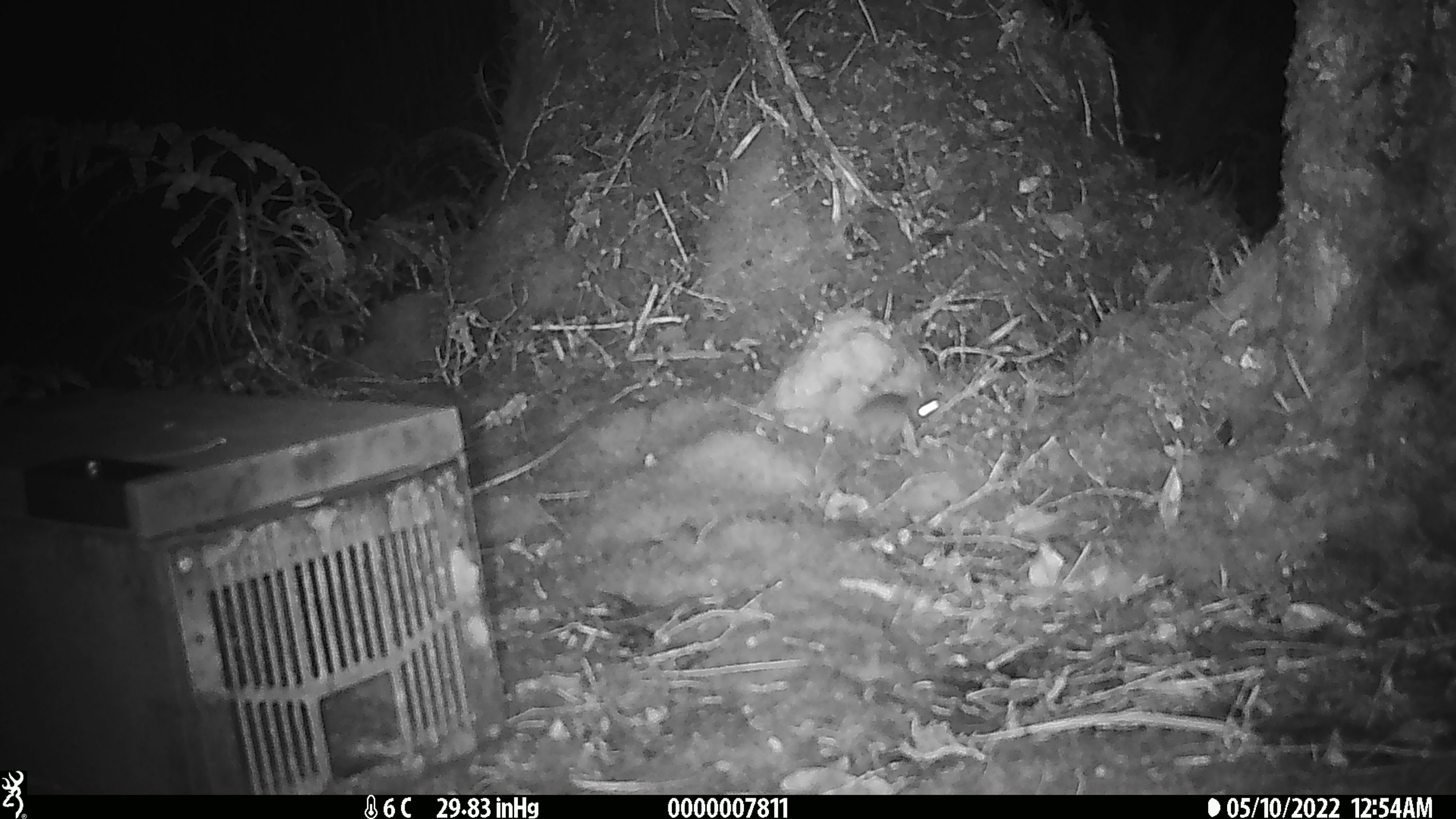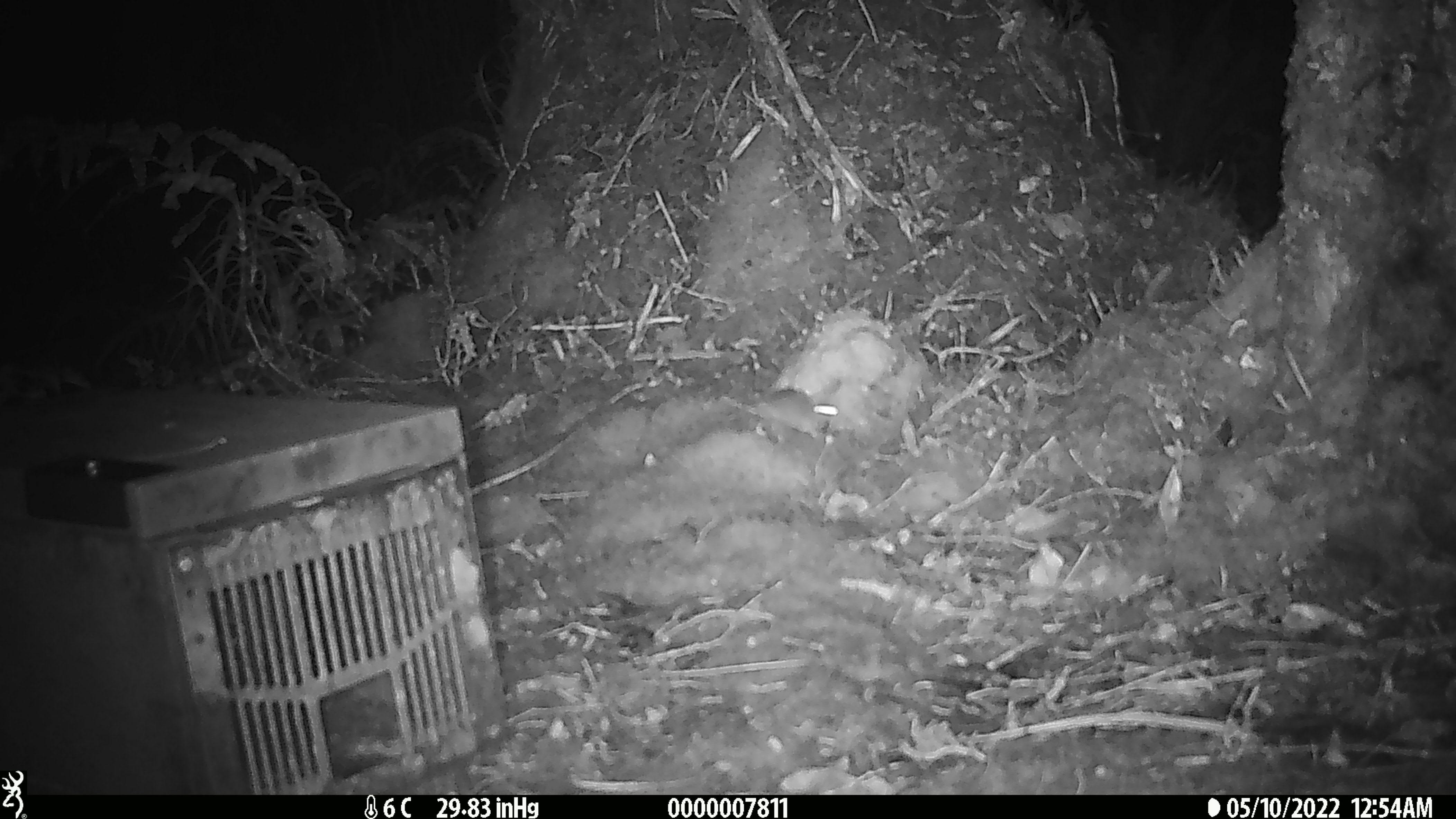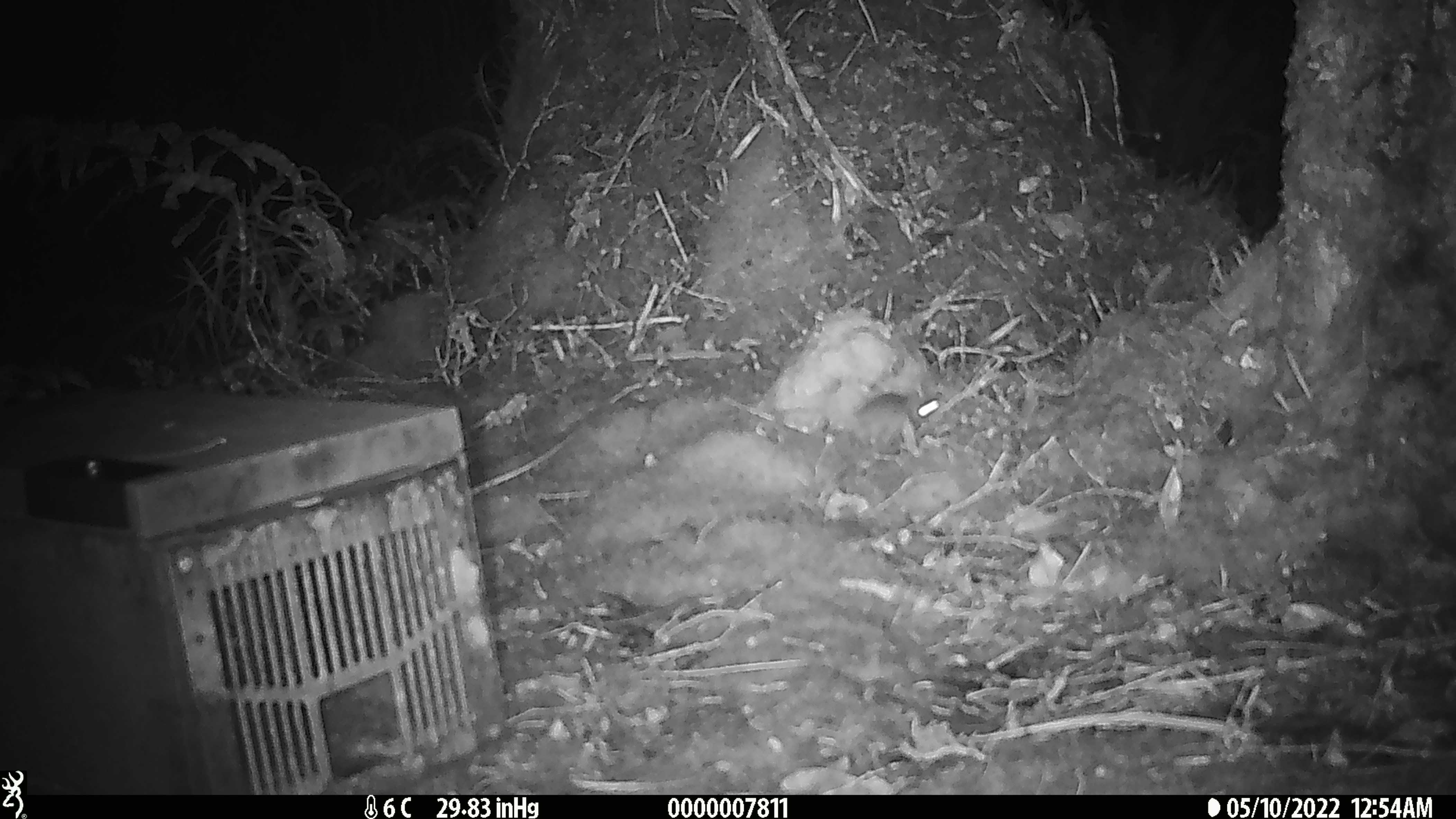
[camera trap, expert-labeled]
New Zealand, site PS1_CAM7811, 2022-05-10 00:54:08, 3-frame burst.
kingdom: Animalia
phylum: Chordata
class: Mammalia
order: Rodentia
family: Muridae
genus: Mus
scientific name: Mus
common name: mouse